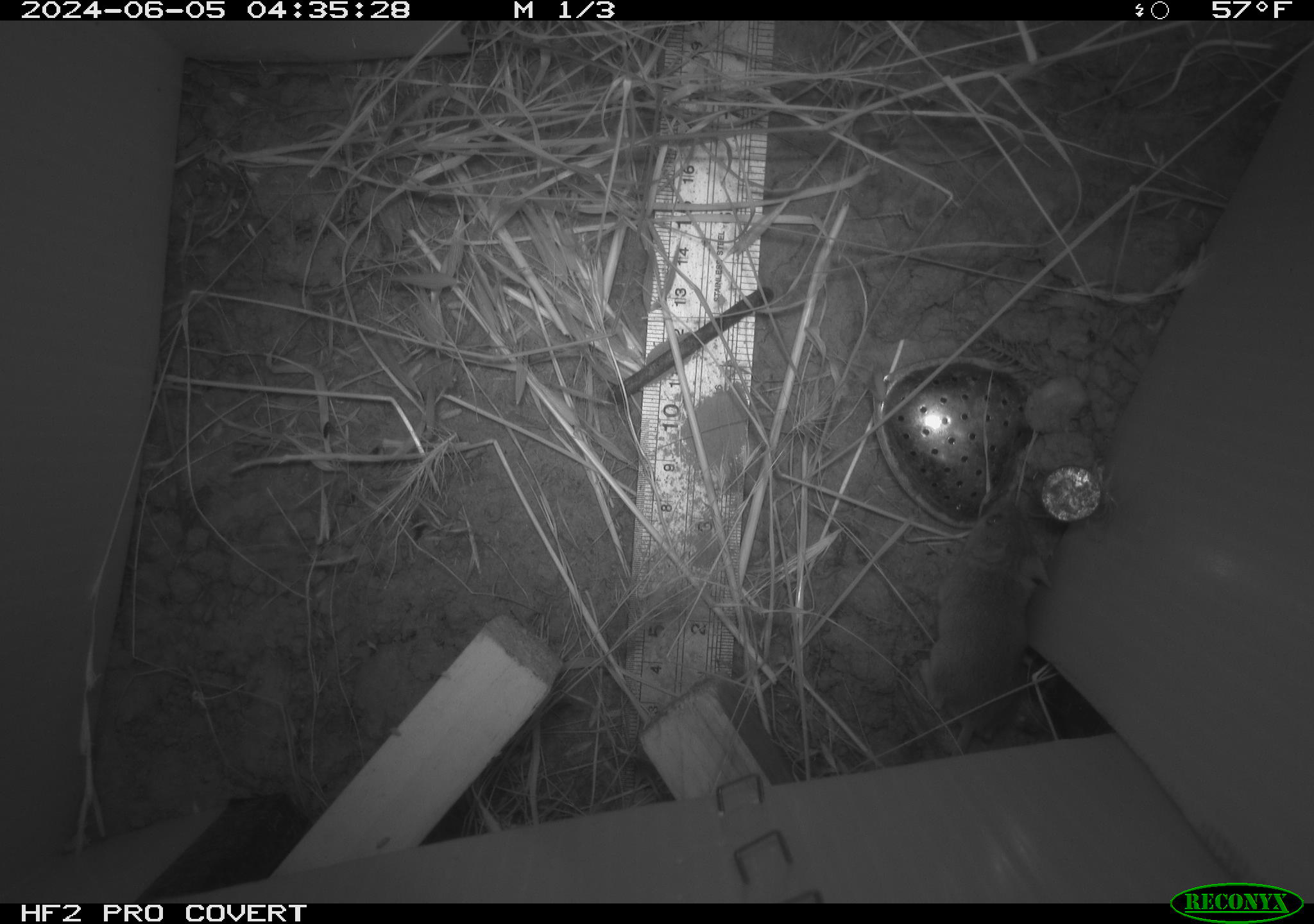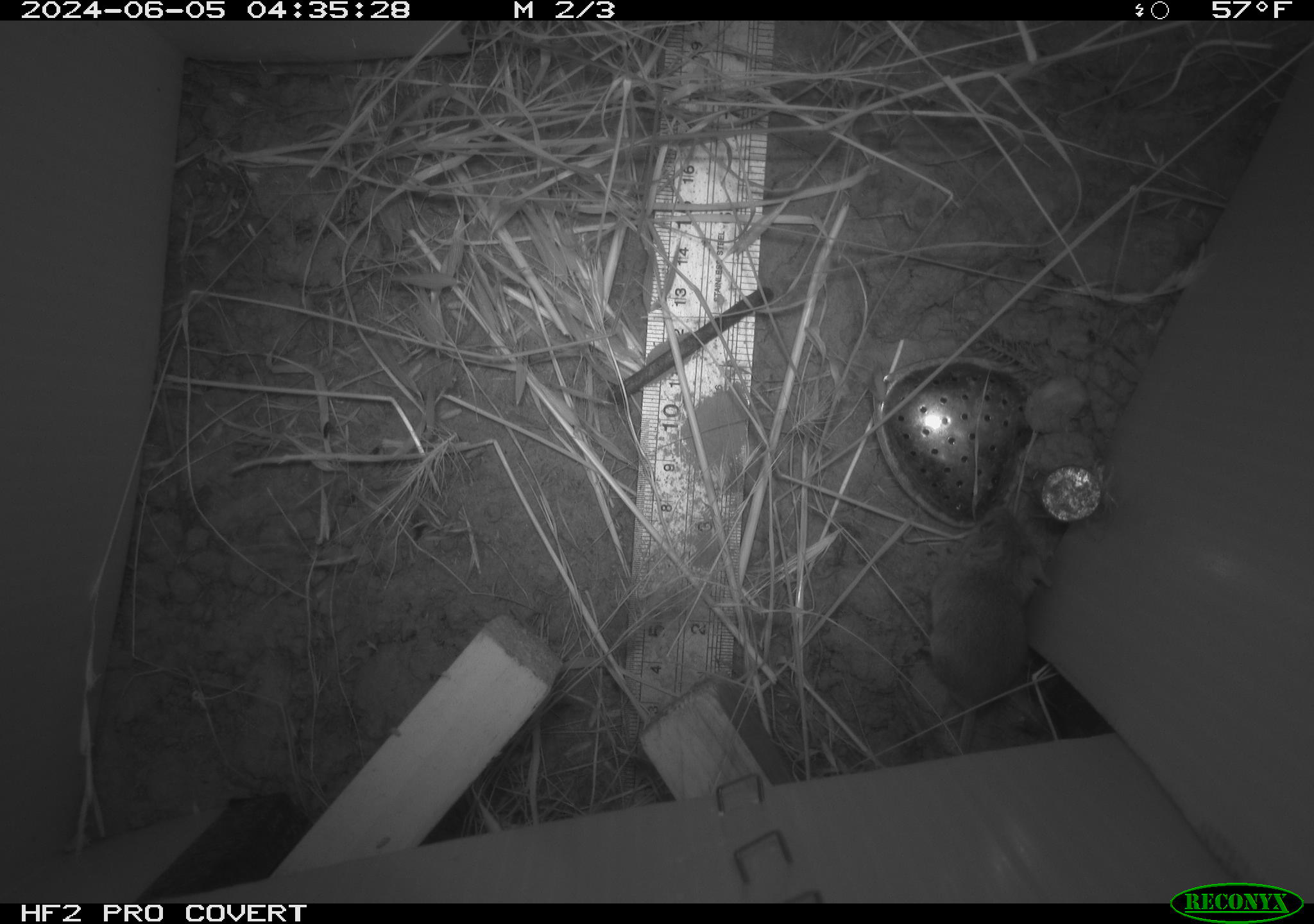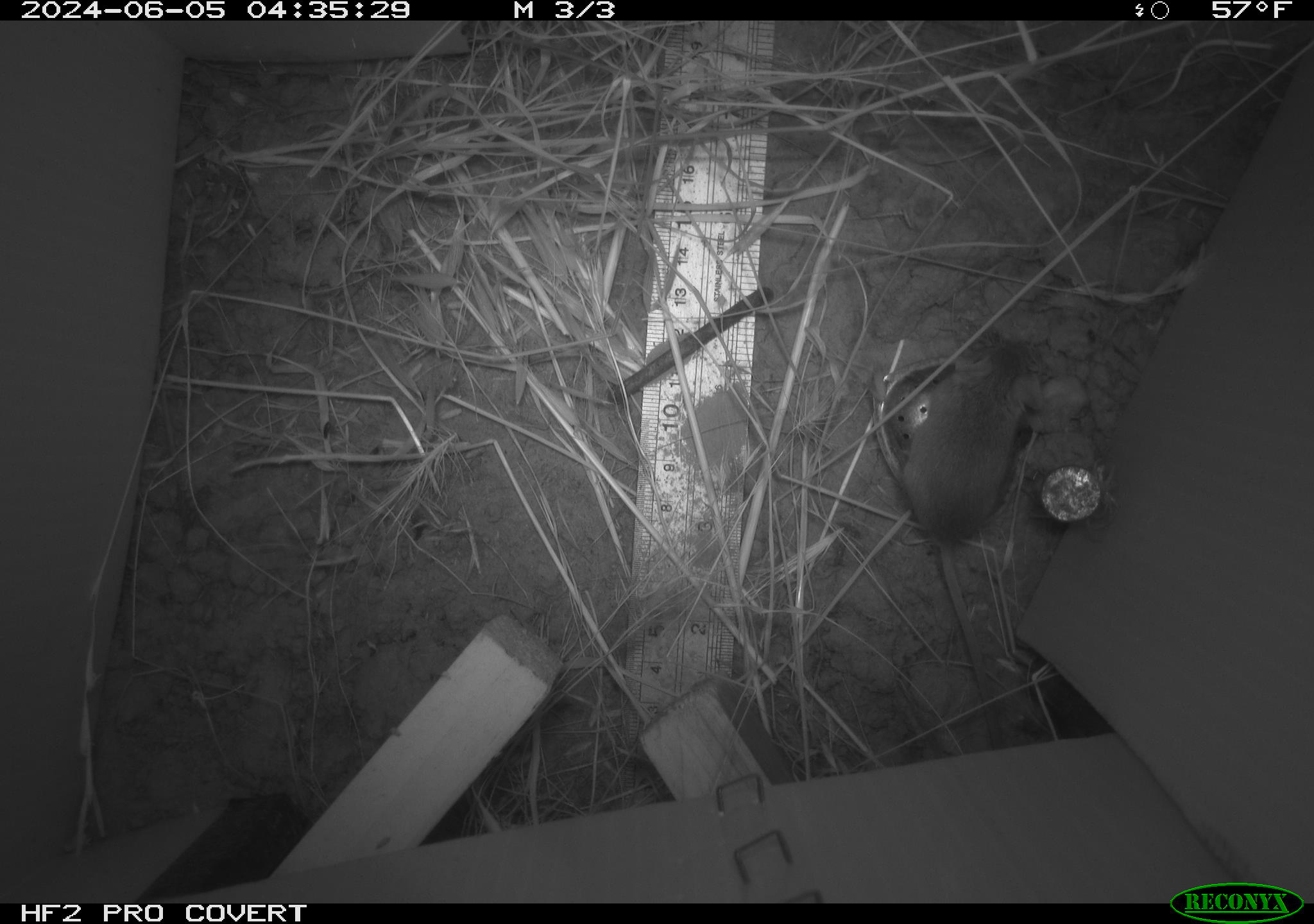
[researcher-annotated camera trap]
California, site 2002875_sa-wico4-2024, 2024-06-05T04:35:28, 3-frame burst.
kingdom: Animalia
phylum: Chordata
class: Mammalia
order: Rodentia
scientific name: Rodentia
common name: mouse species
Mouse species (Rodentia).